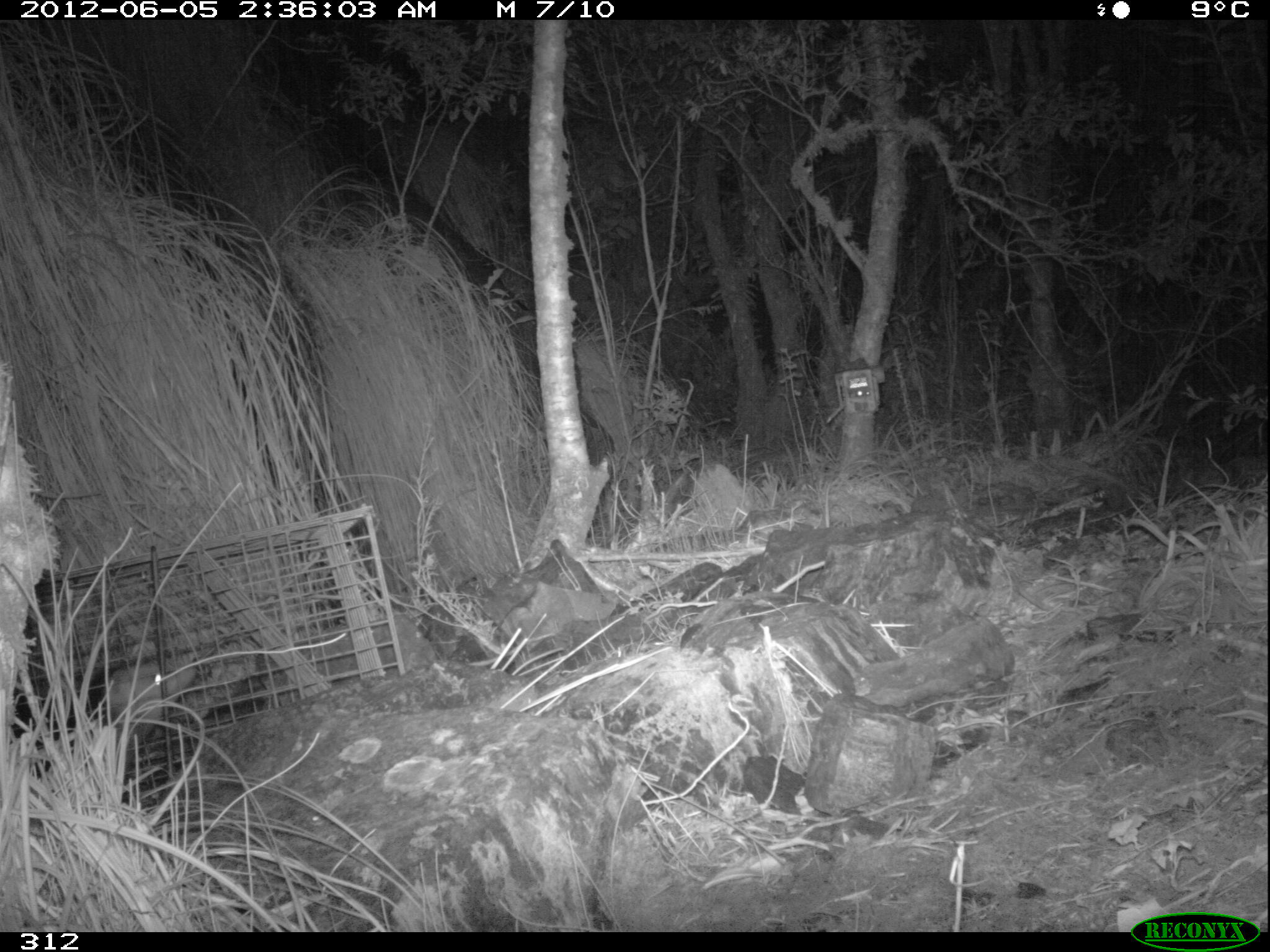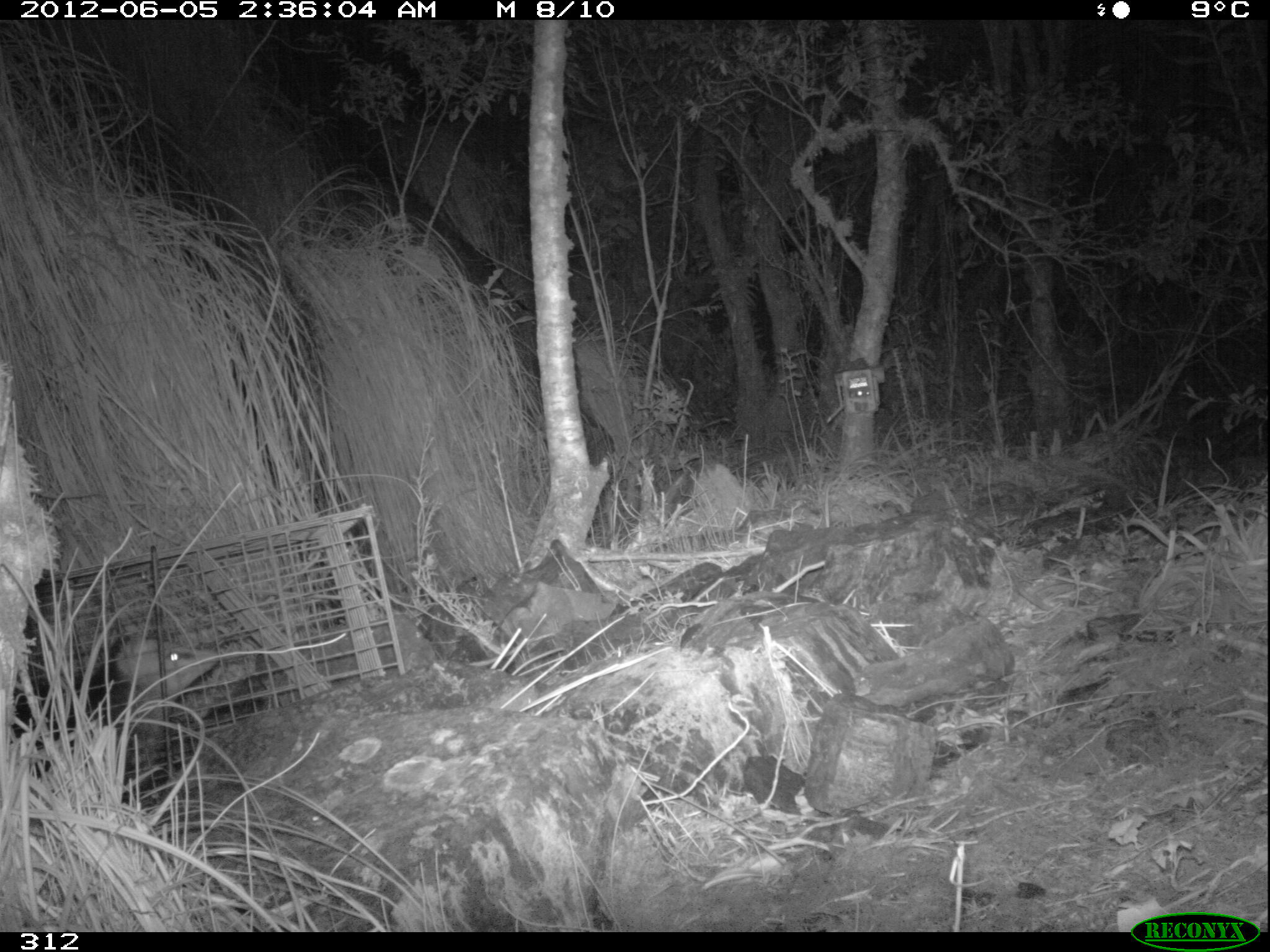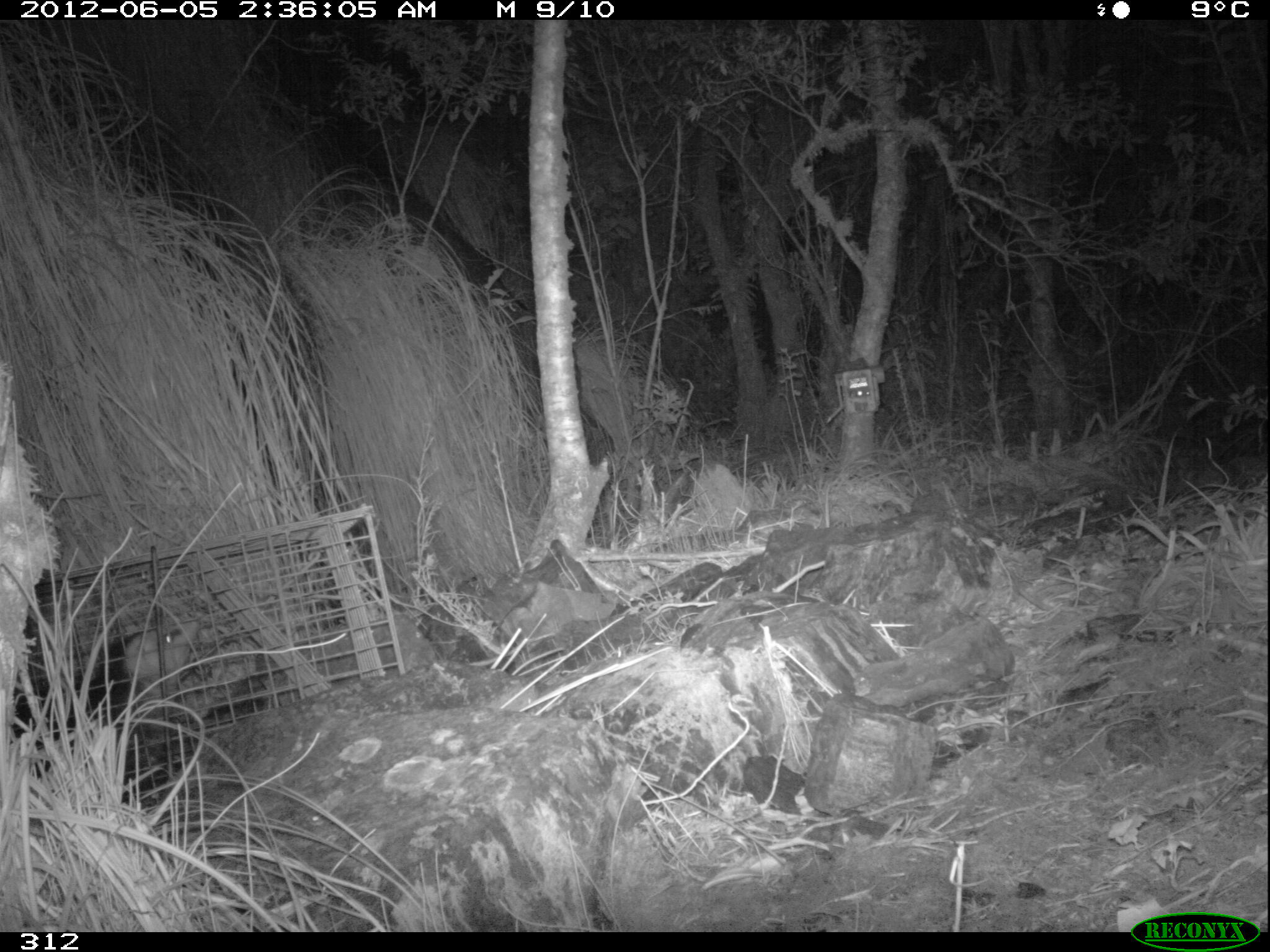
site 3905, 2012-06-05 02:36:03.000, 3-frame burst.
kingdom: Animalia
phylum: Chordata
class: Mammalia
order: Didelphimorphia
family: Didelphidae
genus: Didelphis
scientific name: Didelphis pernigra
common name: andean white-eared opossum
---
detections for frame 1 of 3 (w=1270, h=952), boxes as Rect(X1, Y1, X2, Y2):
didelphis pernigra: Rect(10, 649, 201, 812)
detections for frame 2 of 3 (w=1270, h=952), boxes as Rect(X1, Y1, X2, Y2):
didelphis pernigra: Rect(7, 620, 221, 809)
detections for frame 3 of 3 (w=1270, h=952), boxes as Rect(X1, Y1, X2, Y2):
didelphis pernigra: Rect(10, 614, 201, 806)